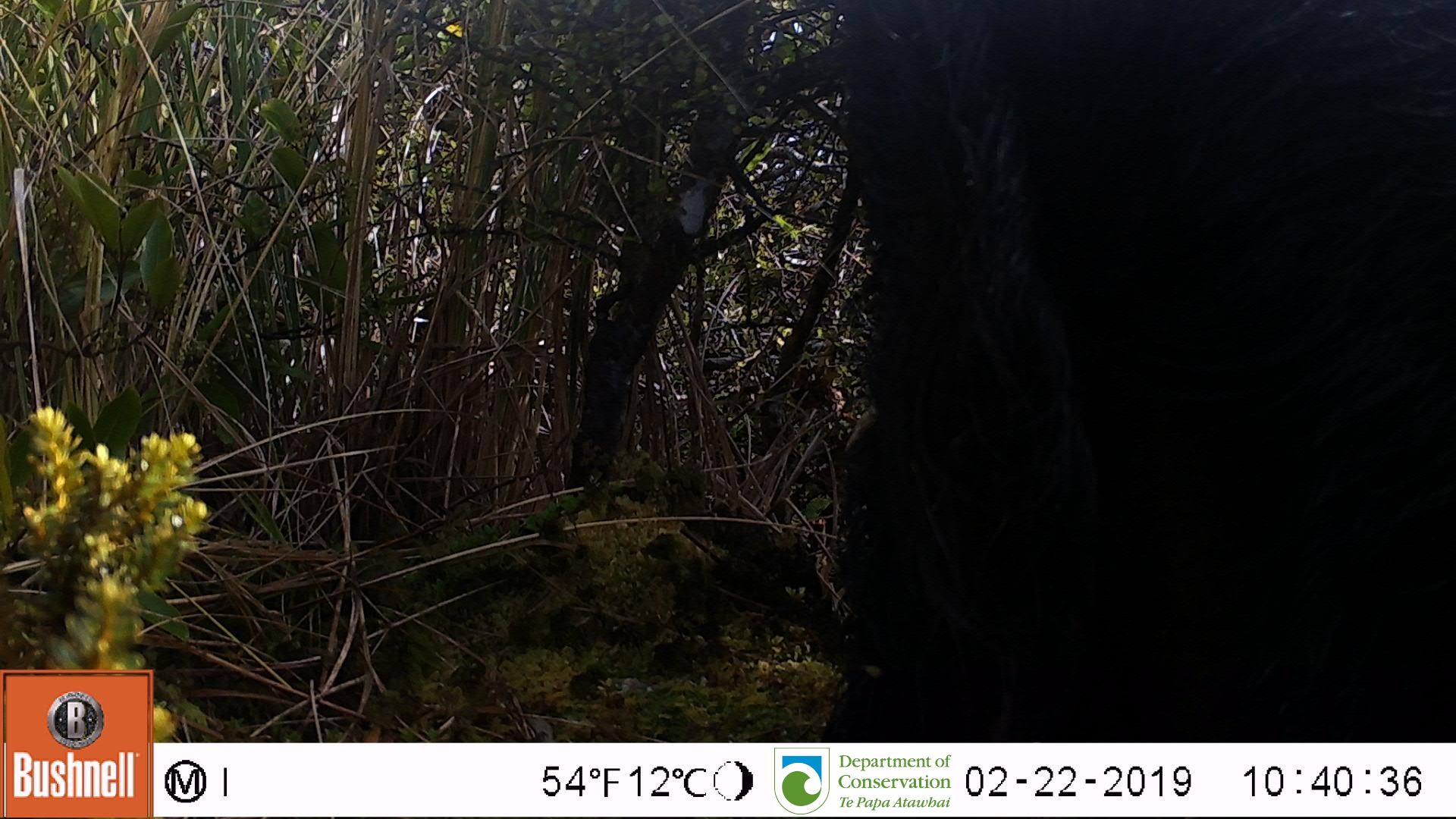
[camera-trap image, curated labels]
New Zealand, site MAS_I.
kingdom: Animalia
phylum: Chordata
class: Mammalia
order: Artiodactyla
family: Suidae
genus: Sus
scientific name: Sus scrofa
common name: pig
Pig (Sus scrofa).